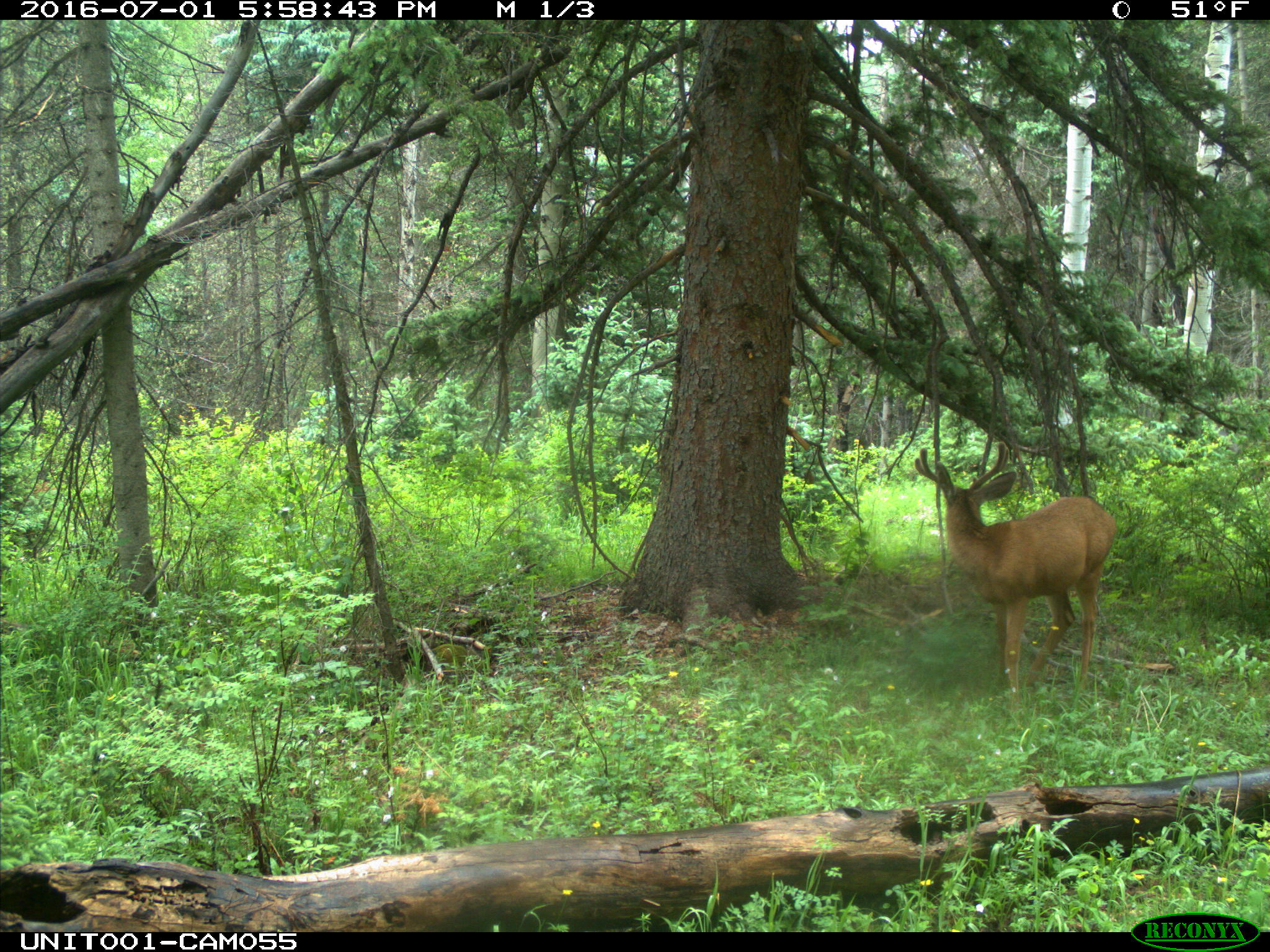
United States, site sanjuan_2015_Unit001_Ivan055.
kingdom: Animalia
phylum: Chordata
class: Mammalia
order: Artiodactyla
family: Cervidae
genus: Odocoileus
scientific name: Odocoileus hemionus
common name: mule deer